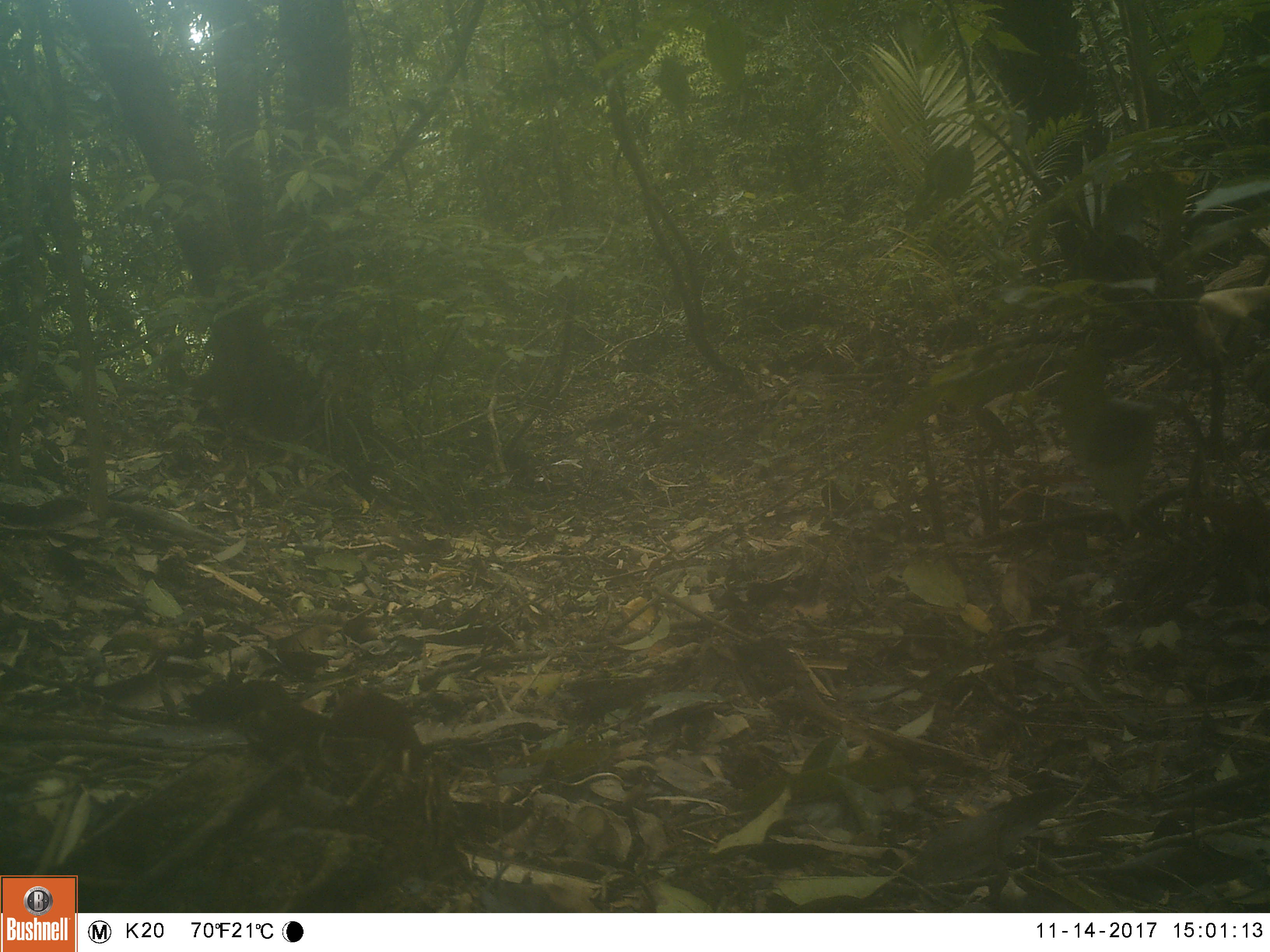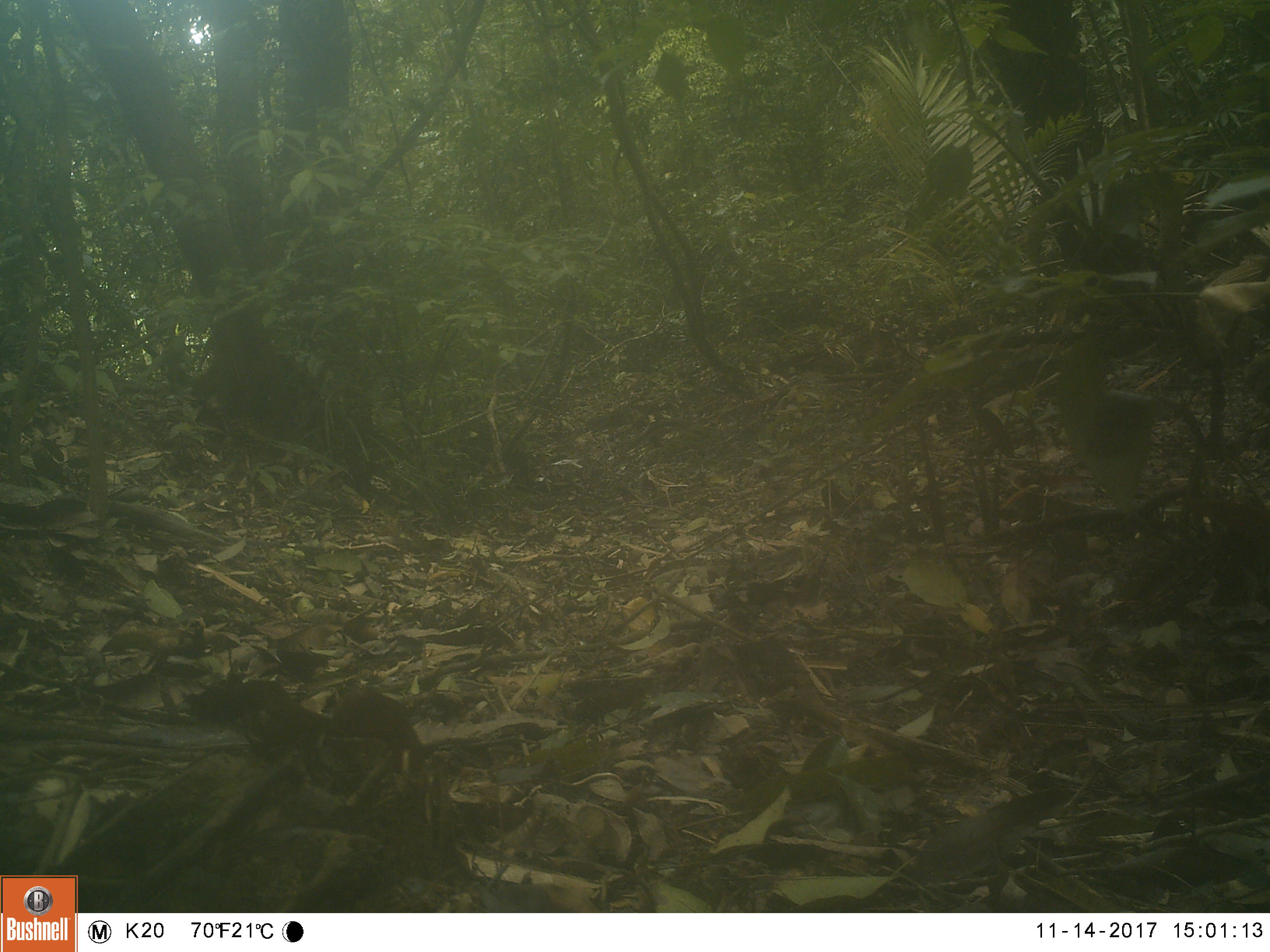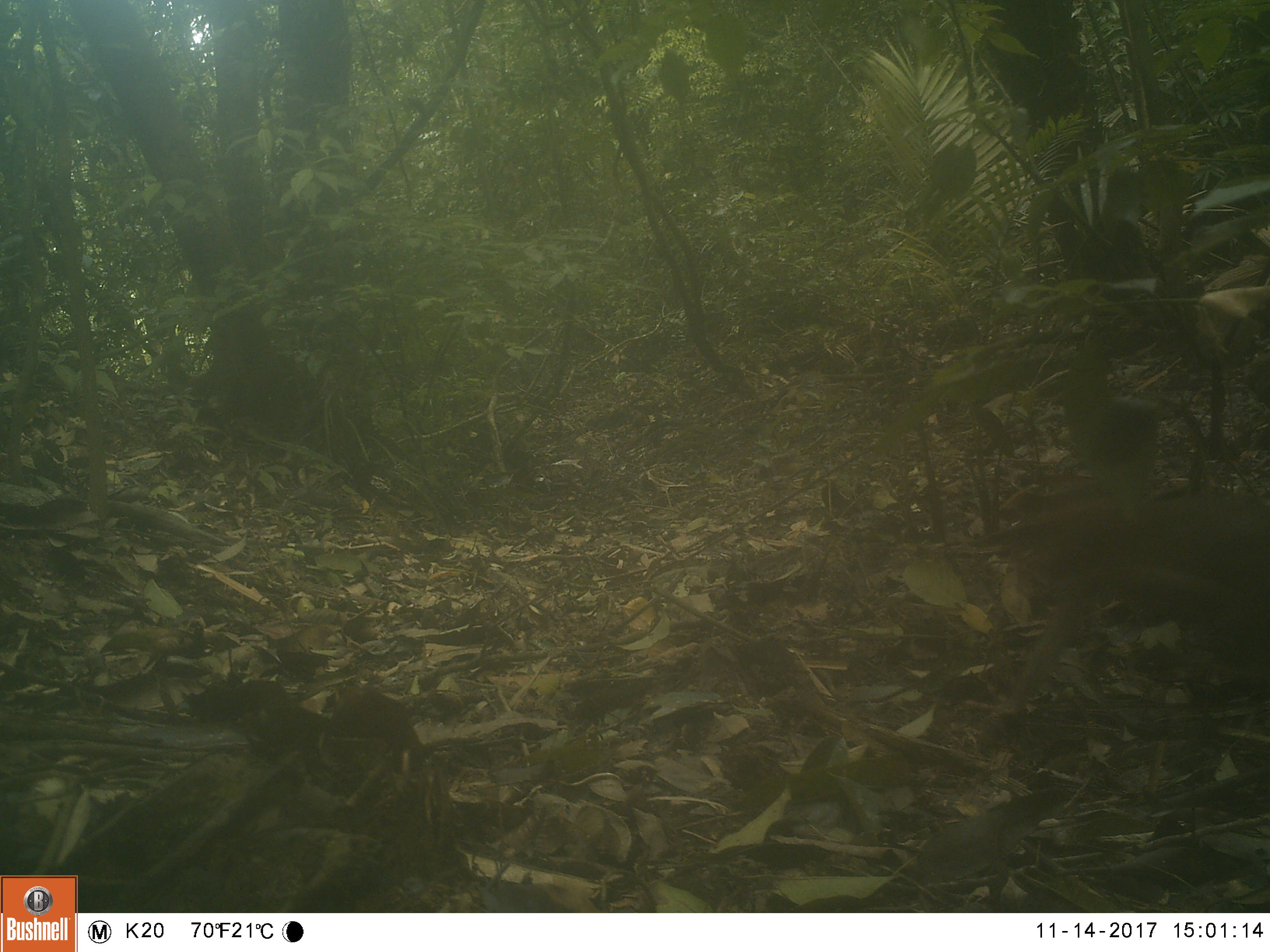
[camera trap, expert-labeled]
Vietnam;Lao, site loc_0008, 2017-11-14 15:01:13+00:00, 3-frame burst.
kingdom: Animalia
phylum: Chordata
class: Mammalia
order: Primates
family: Cercopithecidae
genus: Macaca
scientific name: Macaca nemestrina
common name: pig-tailed macaque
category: pig tailed macaque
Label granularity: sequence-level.